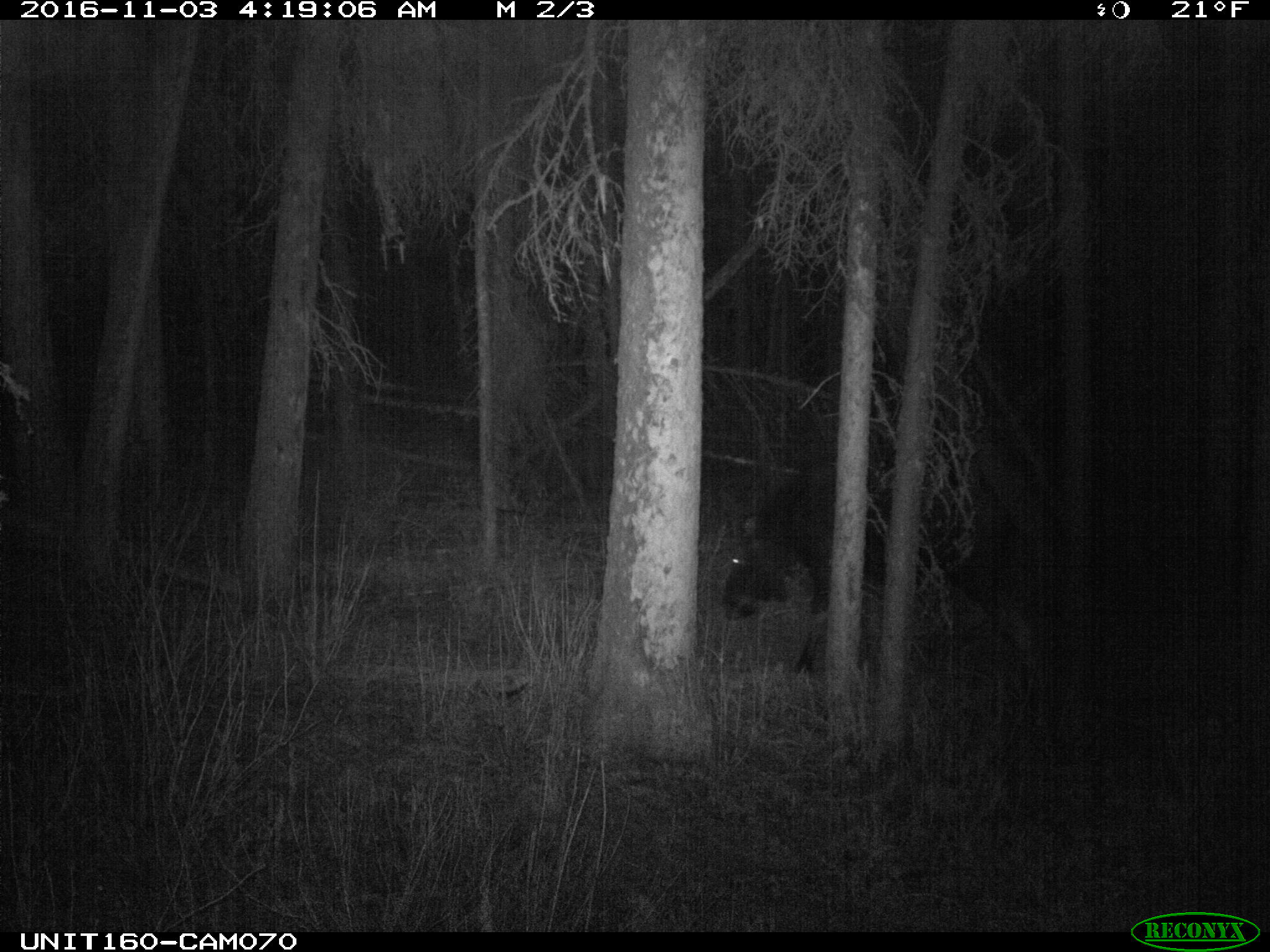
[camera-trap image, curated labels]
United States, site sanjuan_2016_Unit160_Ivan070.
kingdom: Animalia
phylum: Chordata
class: Mammalia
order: Artiodactyla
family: Cervidae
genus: Alces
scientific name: Alces alces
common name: moose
Alces alces (moose).